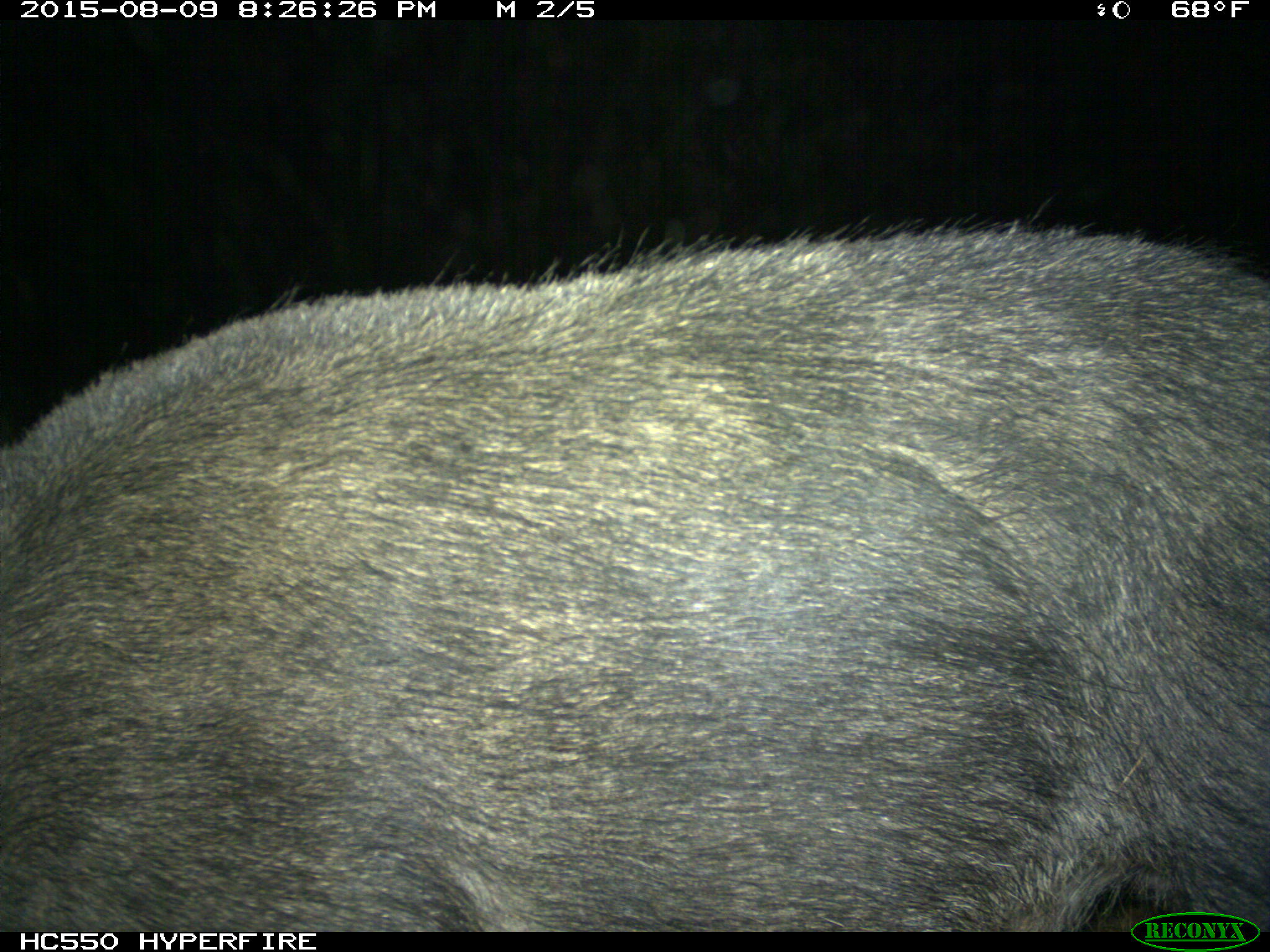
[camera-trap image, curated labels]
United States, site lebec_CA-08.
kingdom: Animalia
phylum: Chordata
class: Mammalia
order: Artiodactyla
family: Suidae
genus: Sus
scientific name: Sus scrofa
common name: wild boar